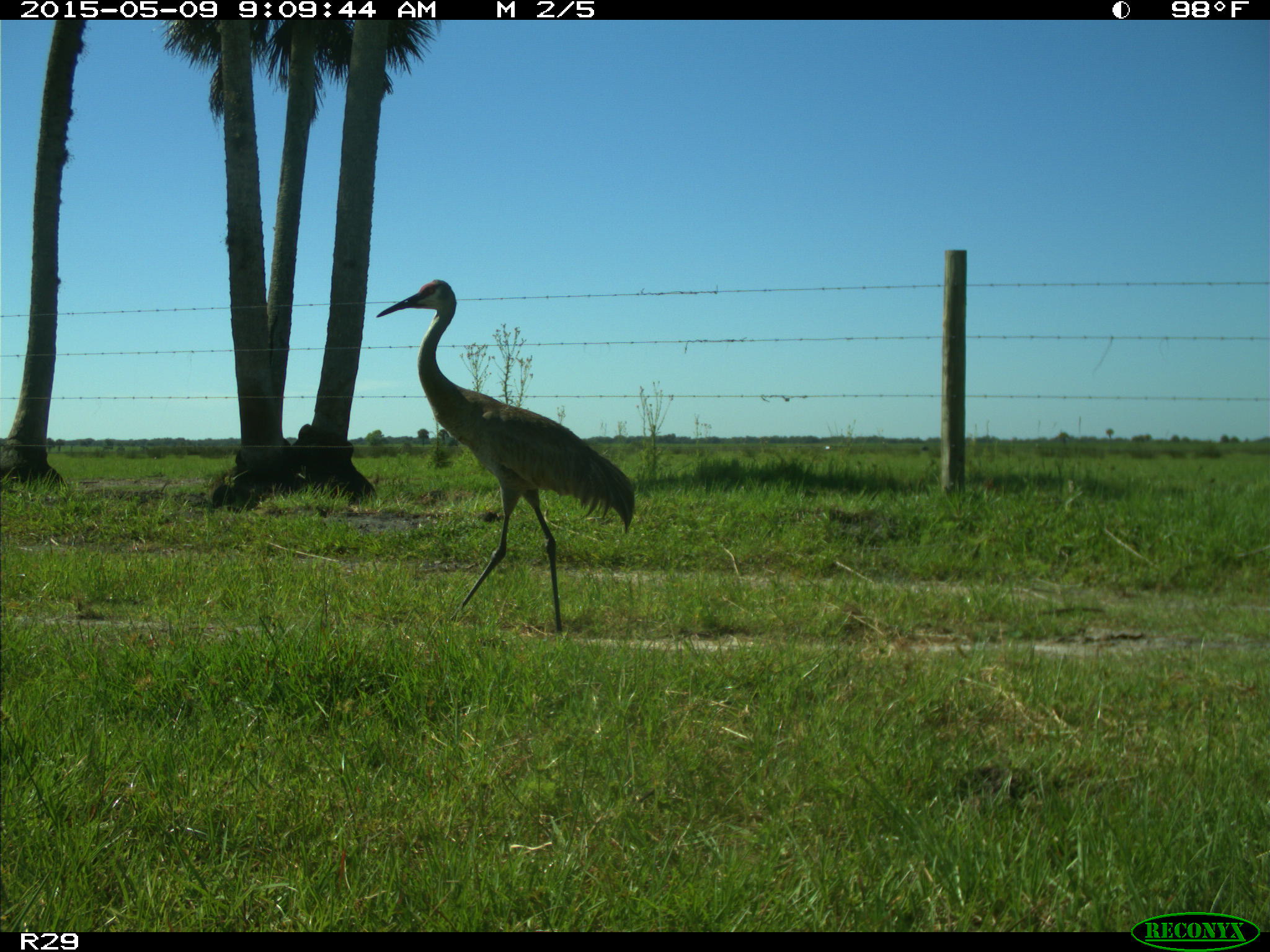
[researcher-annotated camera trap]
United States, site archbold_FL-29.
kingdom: Animalia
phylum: Chordata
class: Aves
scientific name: Aves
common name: birds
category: unidentified bird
Unidentified bird (birds) (Aves).